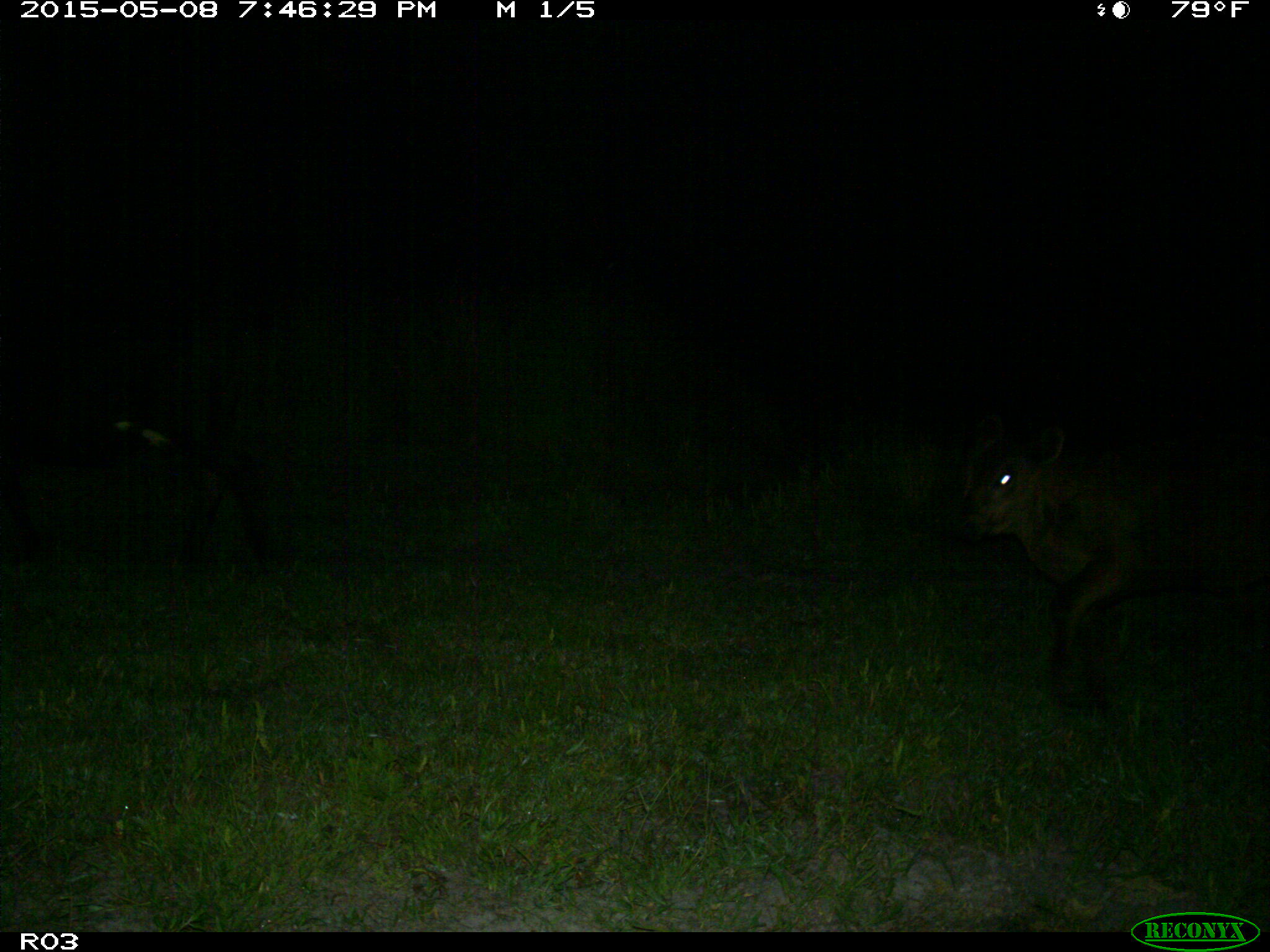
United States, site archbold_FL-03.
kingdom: Animalia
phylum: Chordata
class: Mammalia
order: Artiodactyla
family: Bovidae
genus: Bos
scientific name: Bos taurus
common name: domestic cow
Bos taurus (domestic cow).